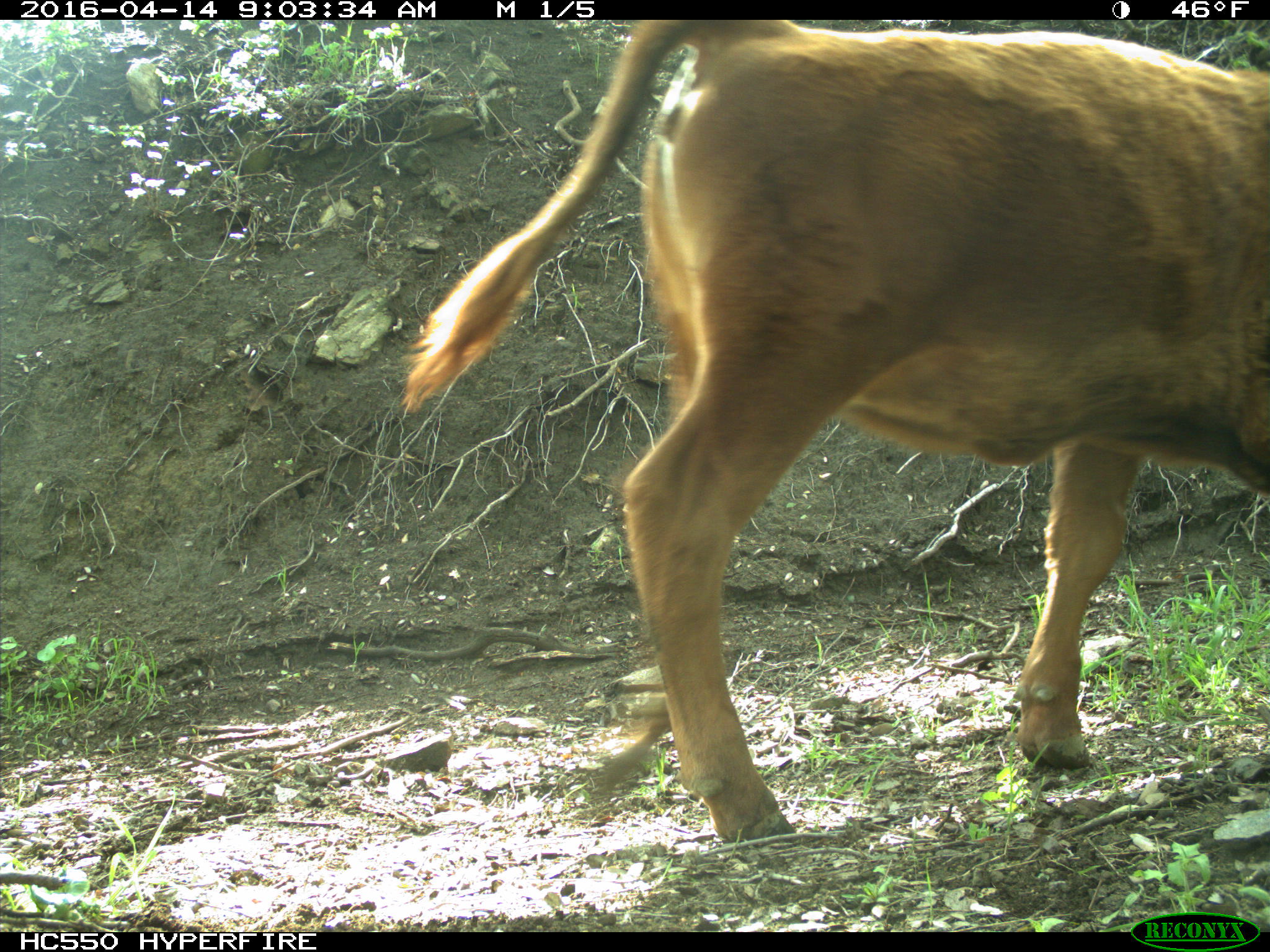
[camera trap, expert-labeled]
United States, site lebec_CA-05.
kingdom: Animalia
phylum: Chordata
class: Mammalia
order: Artiodactyla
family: Bovidae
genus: Bos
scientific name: Bos taurus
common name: domestic cow